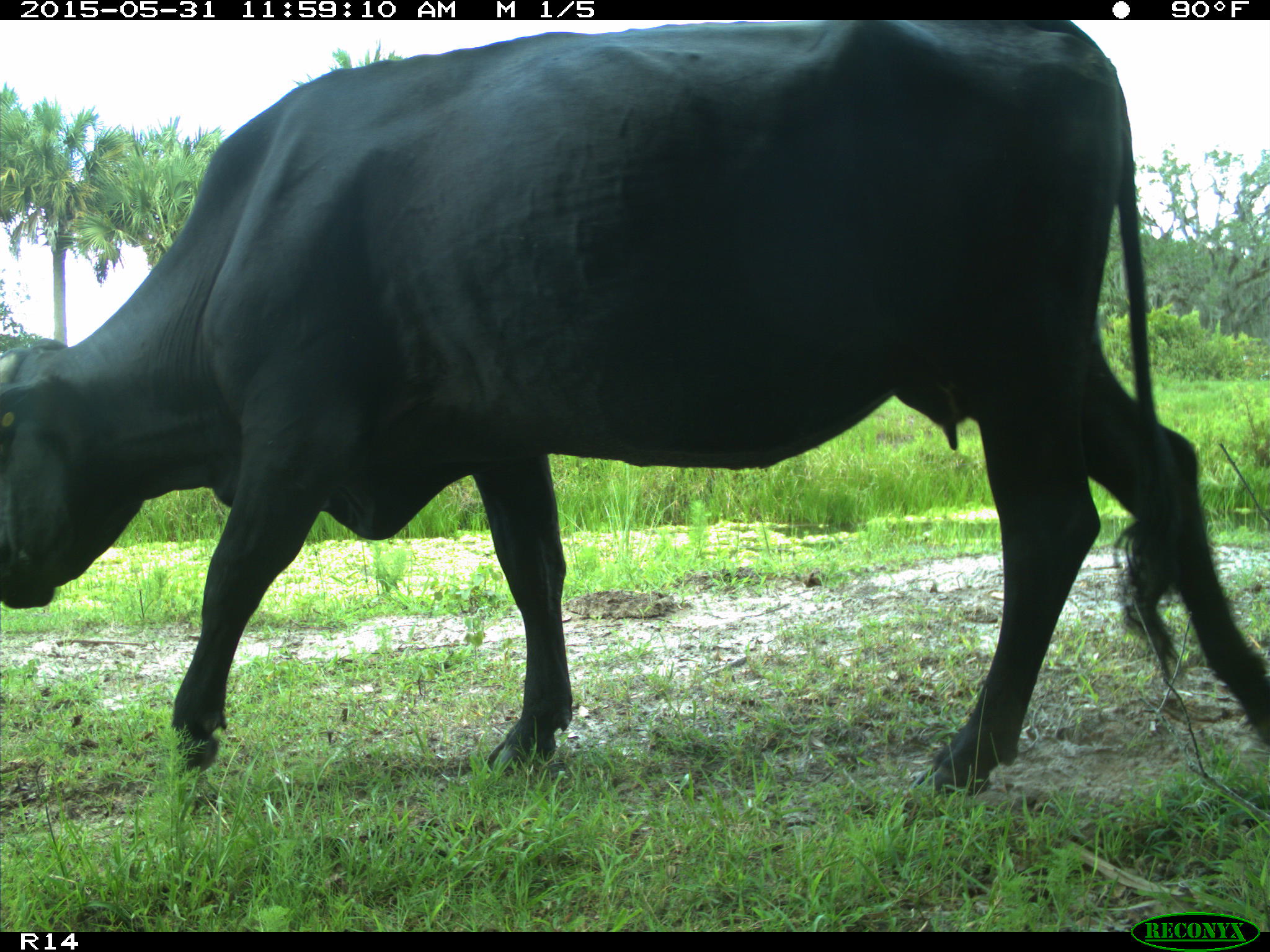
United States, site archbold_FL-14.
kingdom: Animalia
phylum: Chordata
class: Mammalia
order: Artiodactyla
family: Bovidae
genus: Bos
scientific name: Bos taurus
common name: domestic cow